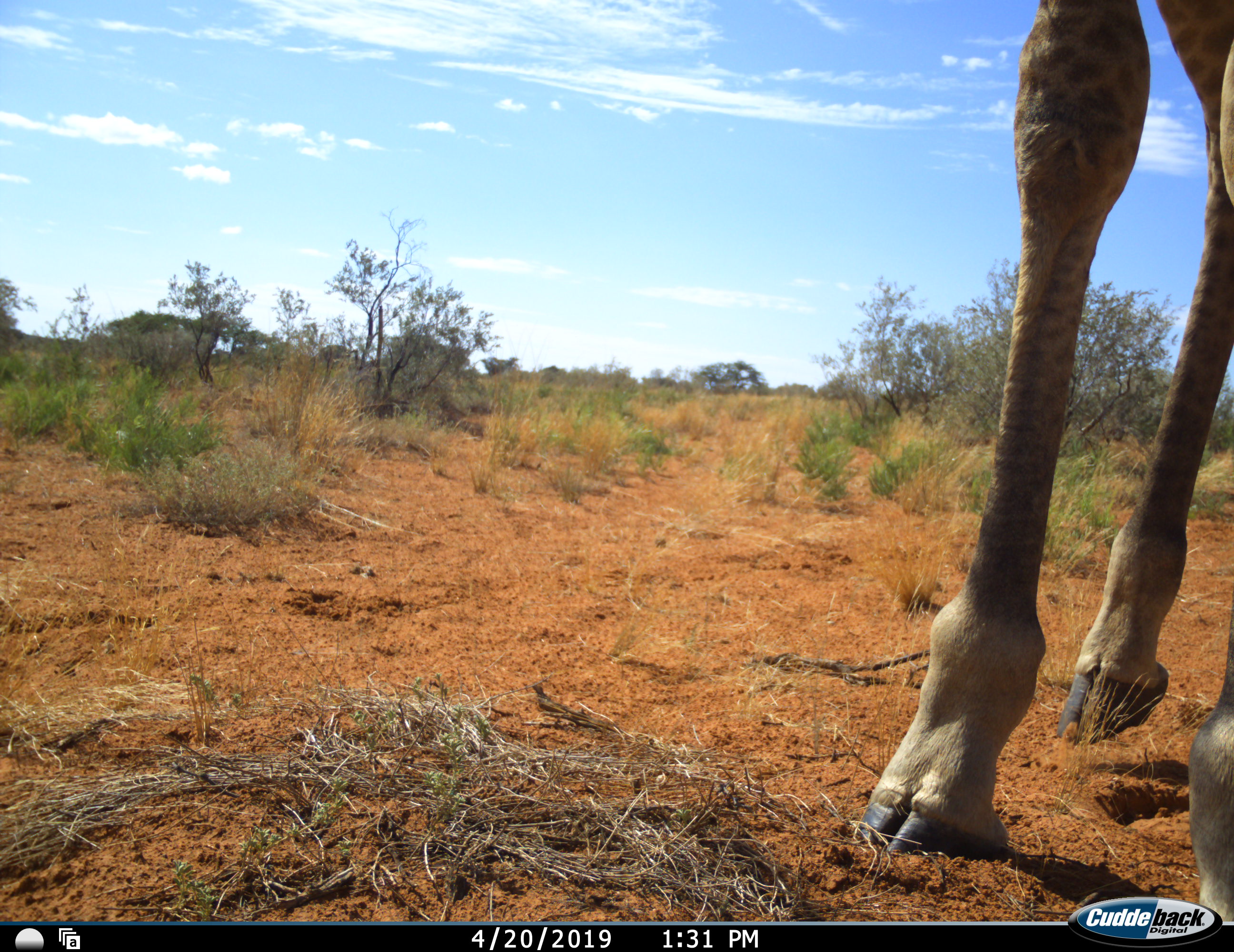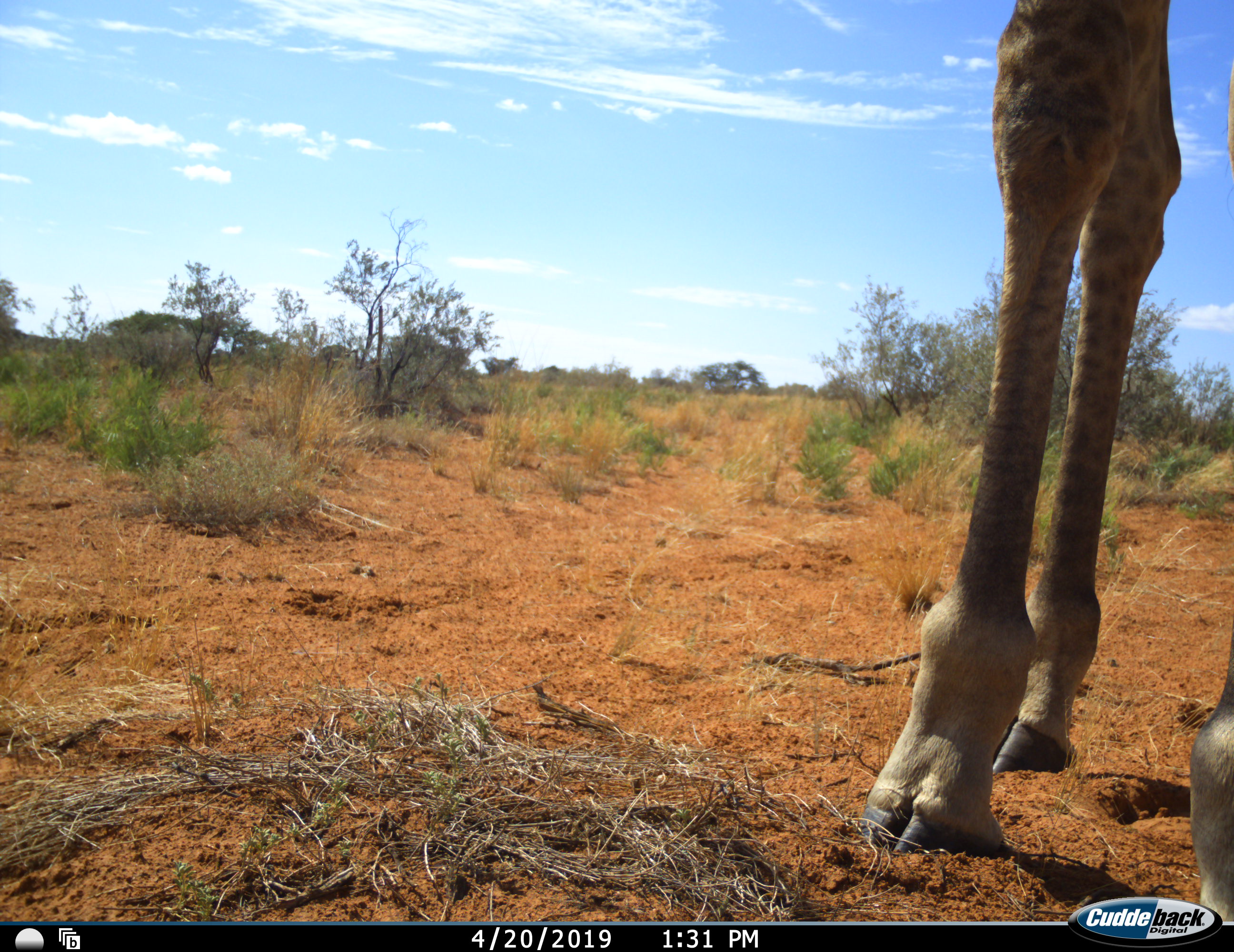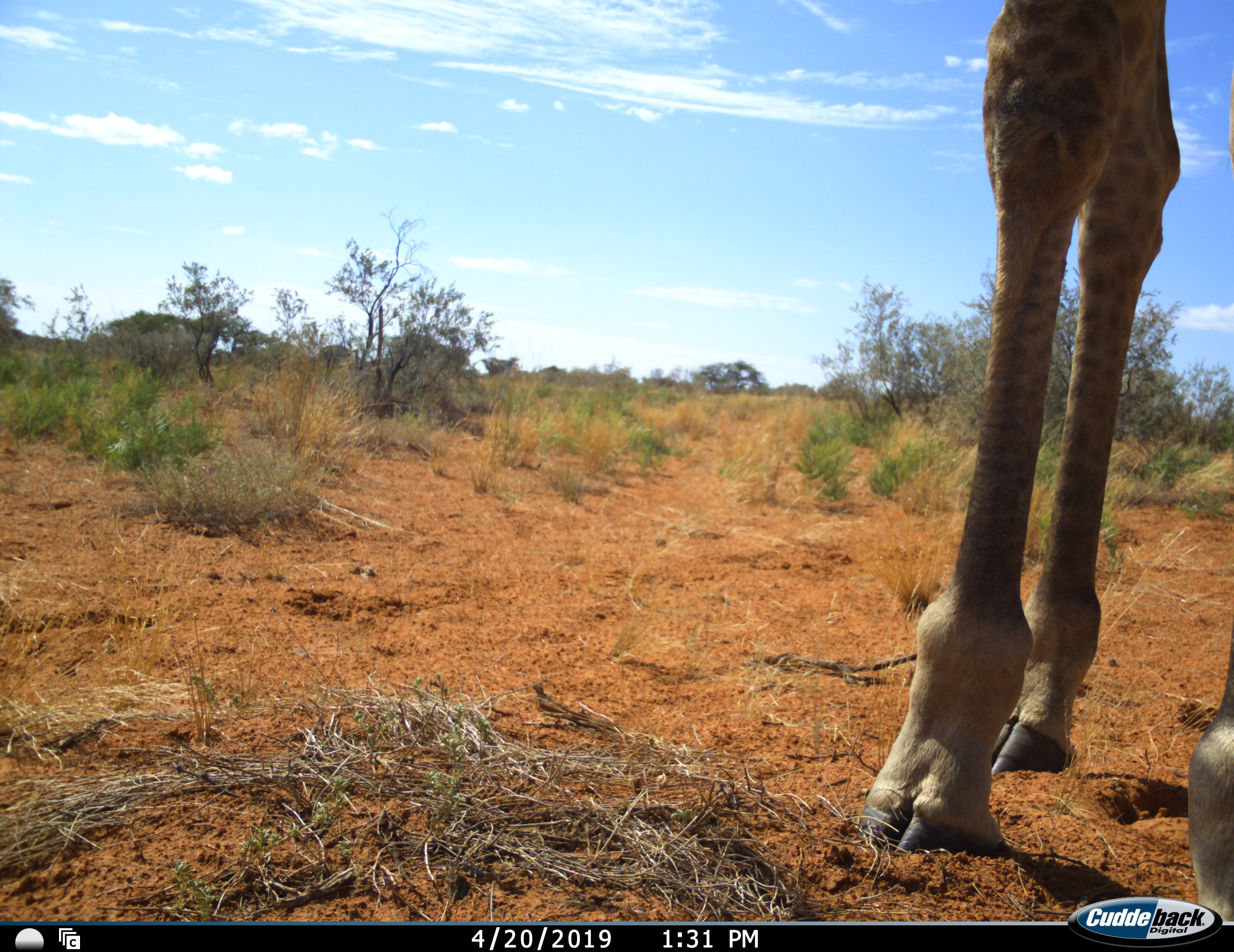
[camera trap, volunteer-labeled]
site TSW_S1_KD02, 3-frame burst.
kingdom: Animalia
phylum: Chordata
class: Mammalia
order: Artiodactyla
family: Giraffidae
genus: Giraffa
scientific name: Giraffa camelopardalis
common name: giraffe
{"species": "giraffe (Giraffa camelopardalis)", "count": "1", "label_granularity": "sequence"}